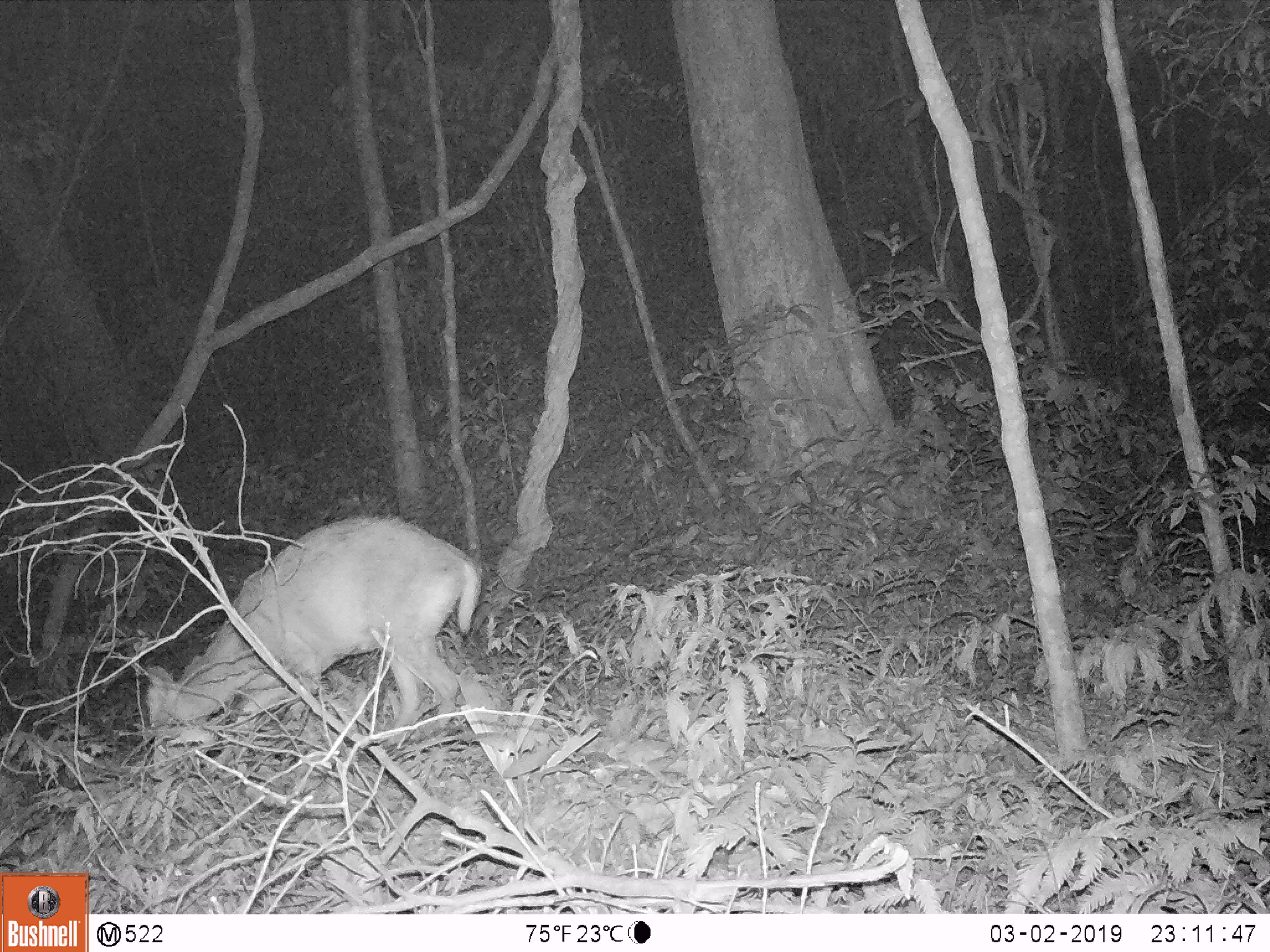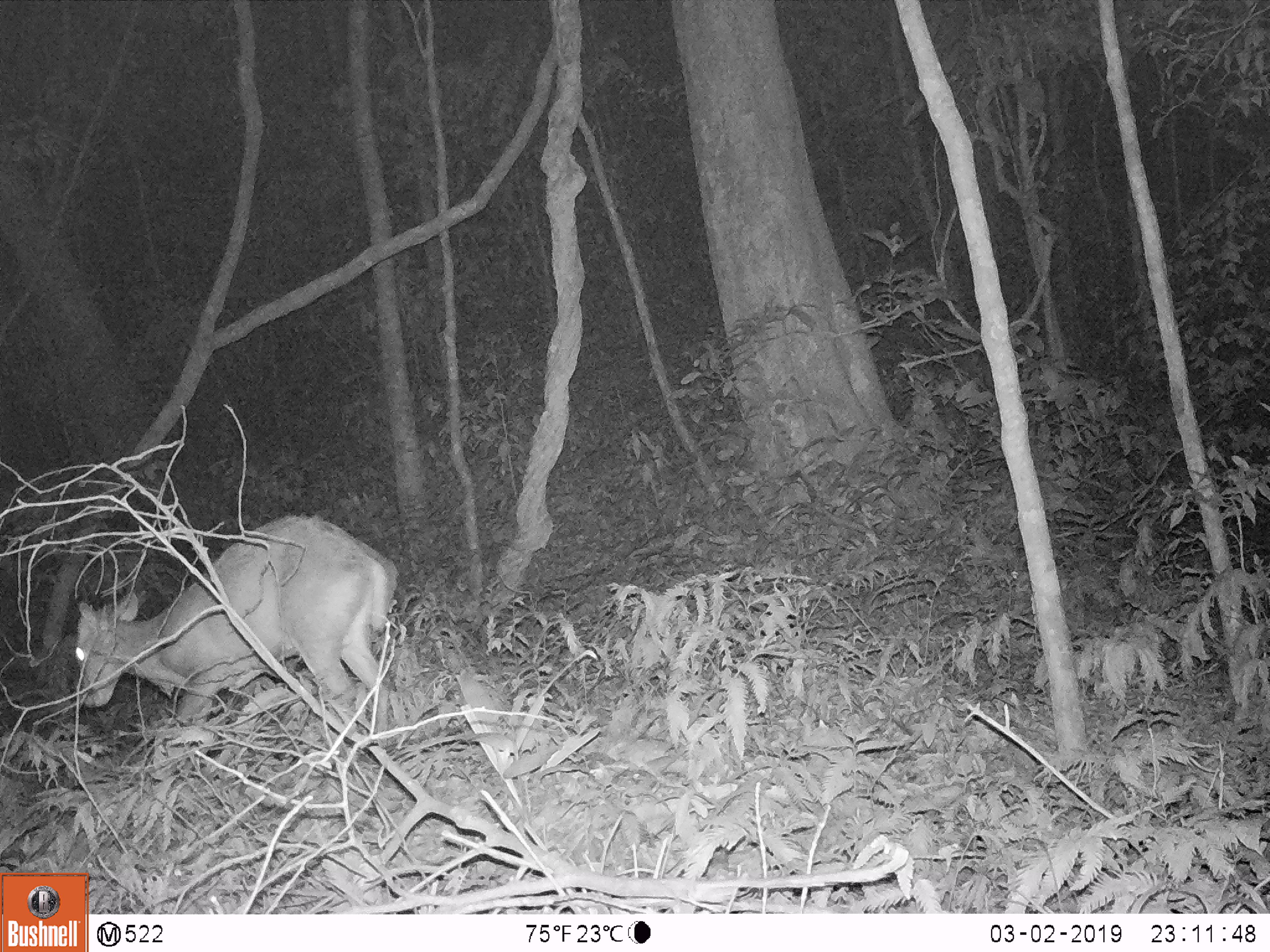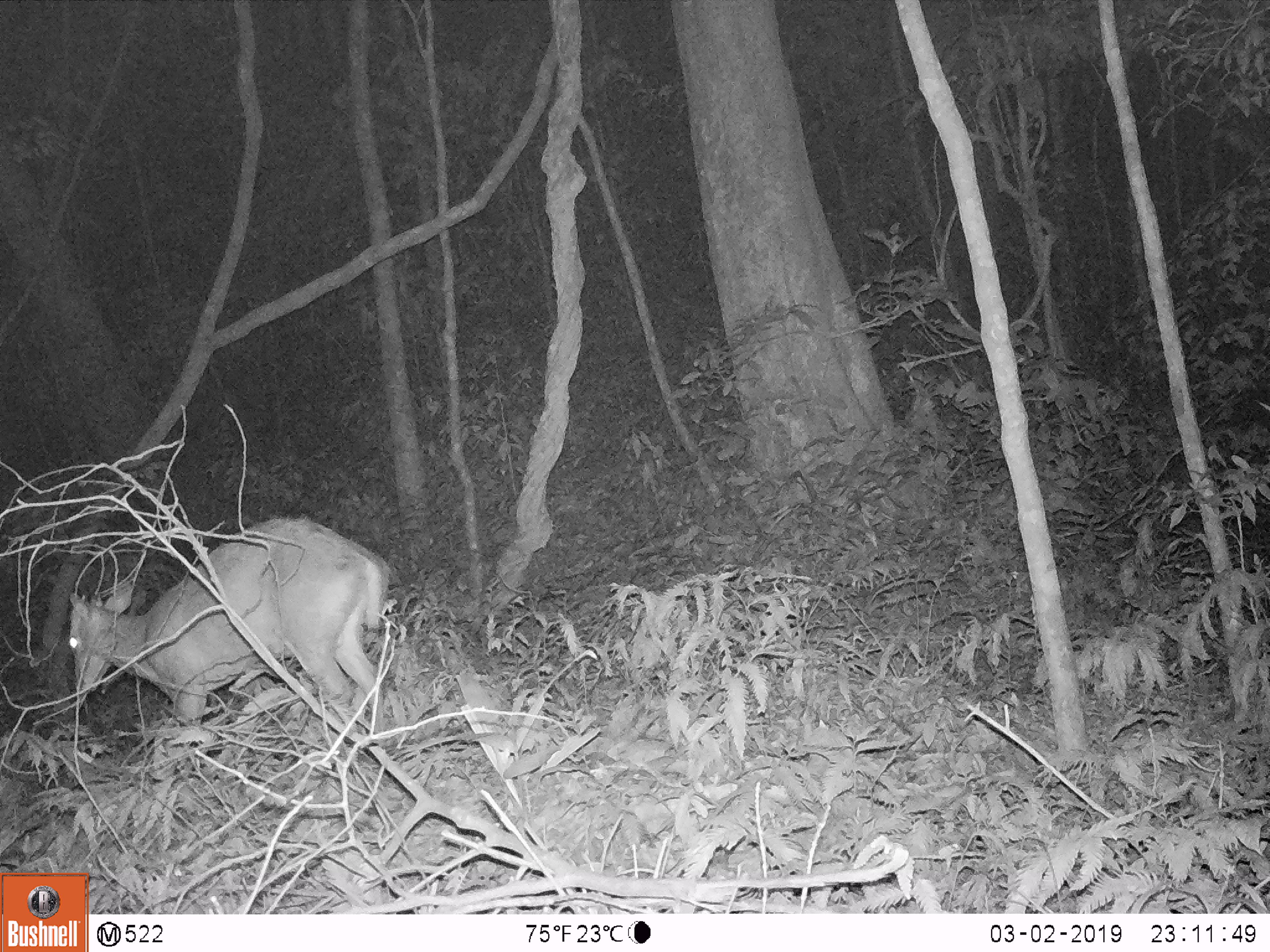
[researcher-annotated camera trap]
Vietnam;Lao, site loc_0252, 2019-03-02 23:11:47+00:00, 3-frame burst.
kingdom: Animalia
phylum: Chordata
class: Mammalia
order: Artiodactyla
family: Cervidae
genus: Muntiacus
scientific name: Muntiacus rooseveltorum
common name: roosevelt's muntjac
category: roosevelts muntjac group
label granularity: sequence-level